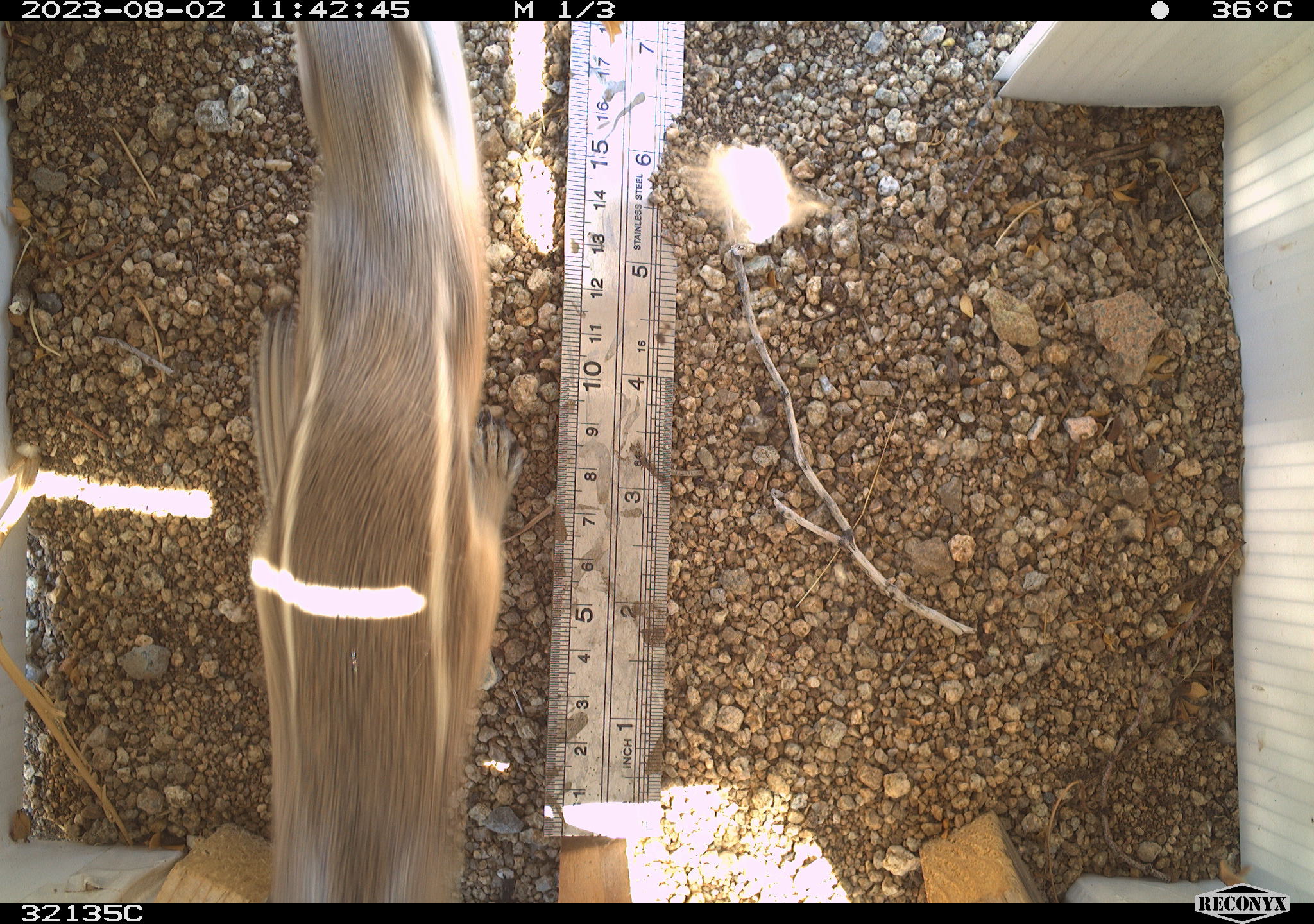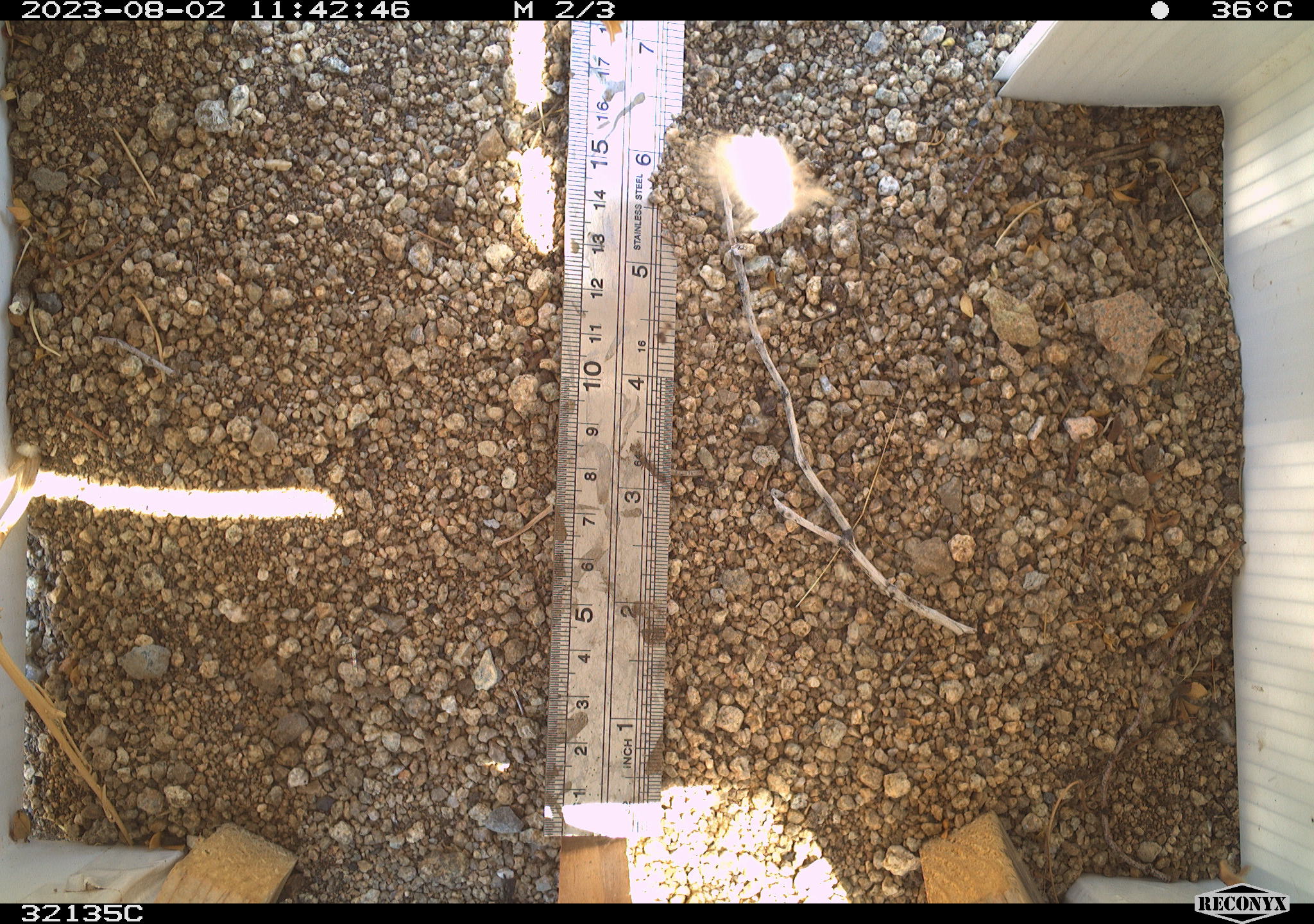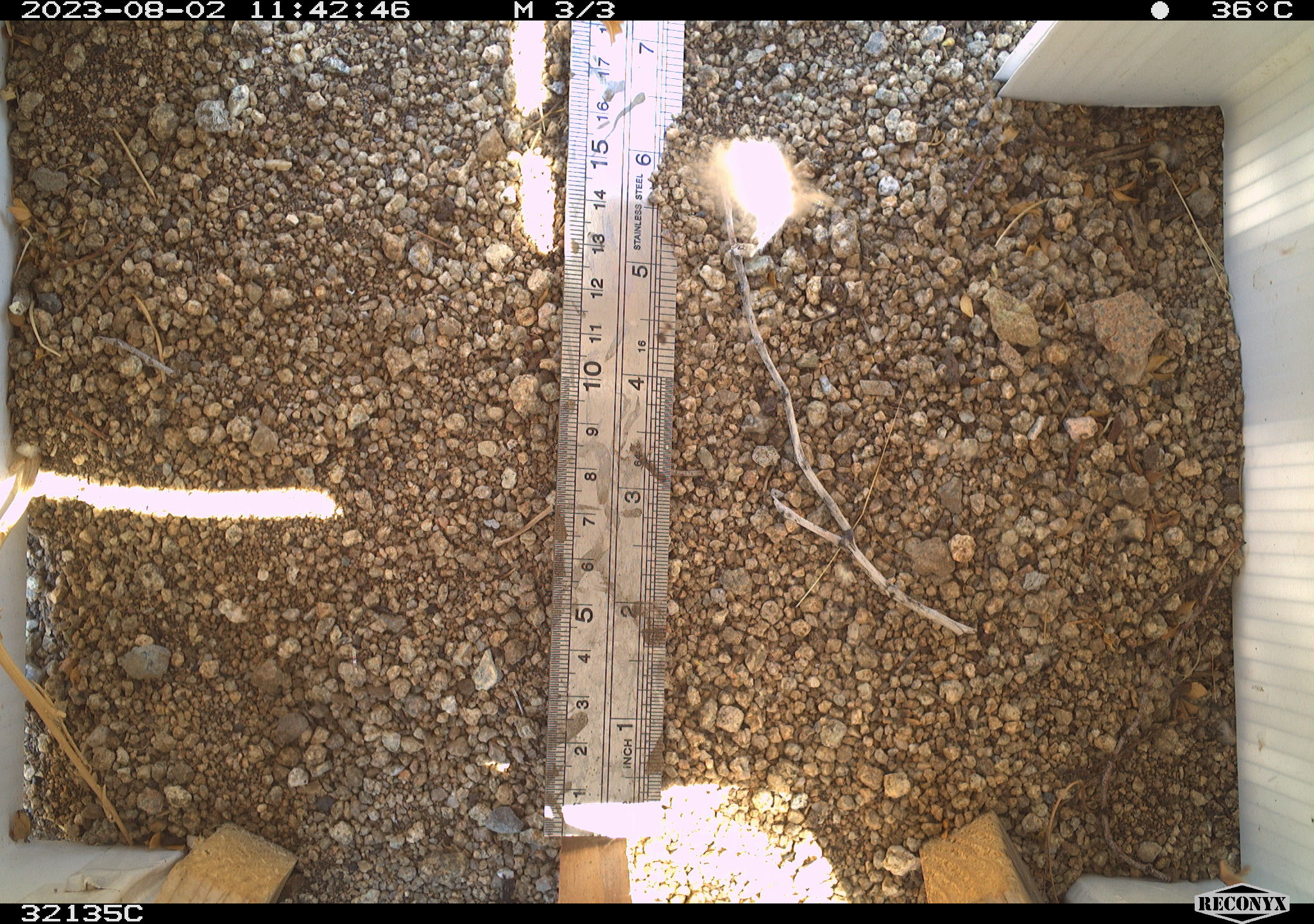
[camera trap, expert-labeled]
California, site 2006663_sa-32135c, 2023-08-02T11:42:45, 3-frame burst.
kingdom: Animalia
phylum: Chordata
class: Mammalia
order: Rodentia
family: Sciuridae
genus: Ammospermophilus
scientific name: Ammospermophilus leucurus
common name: white-tailed antelope squirrel